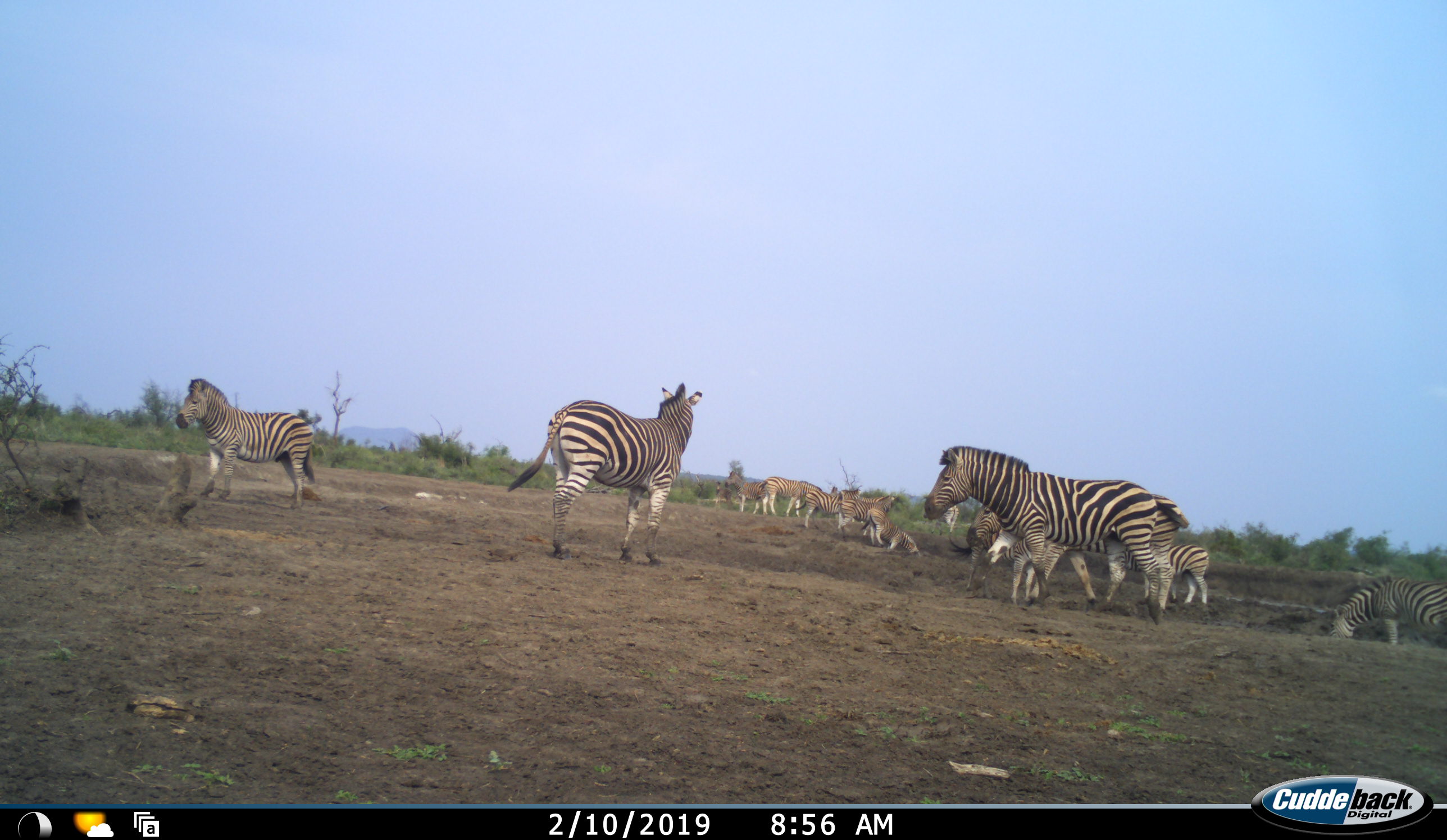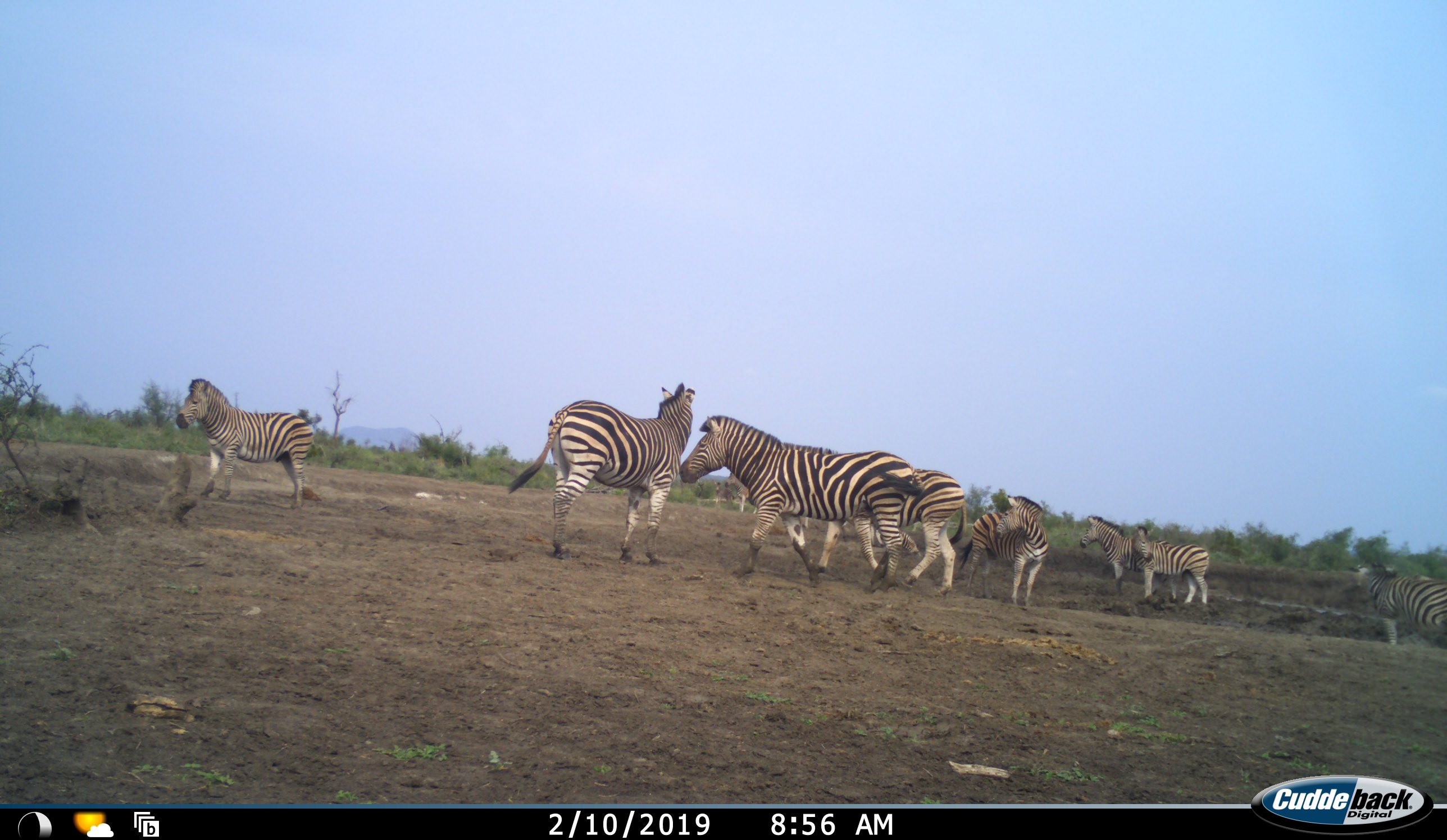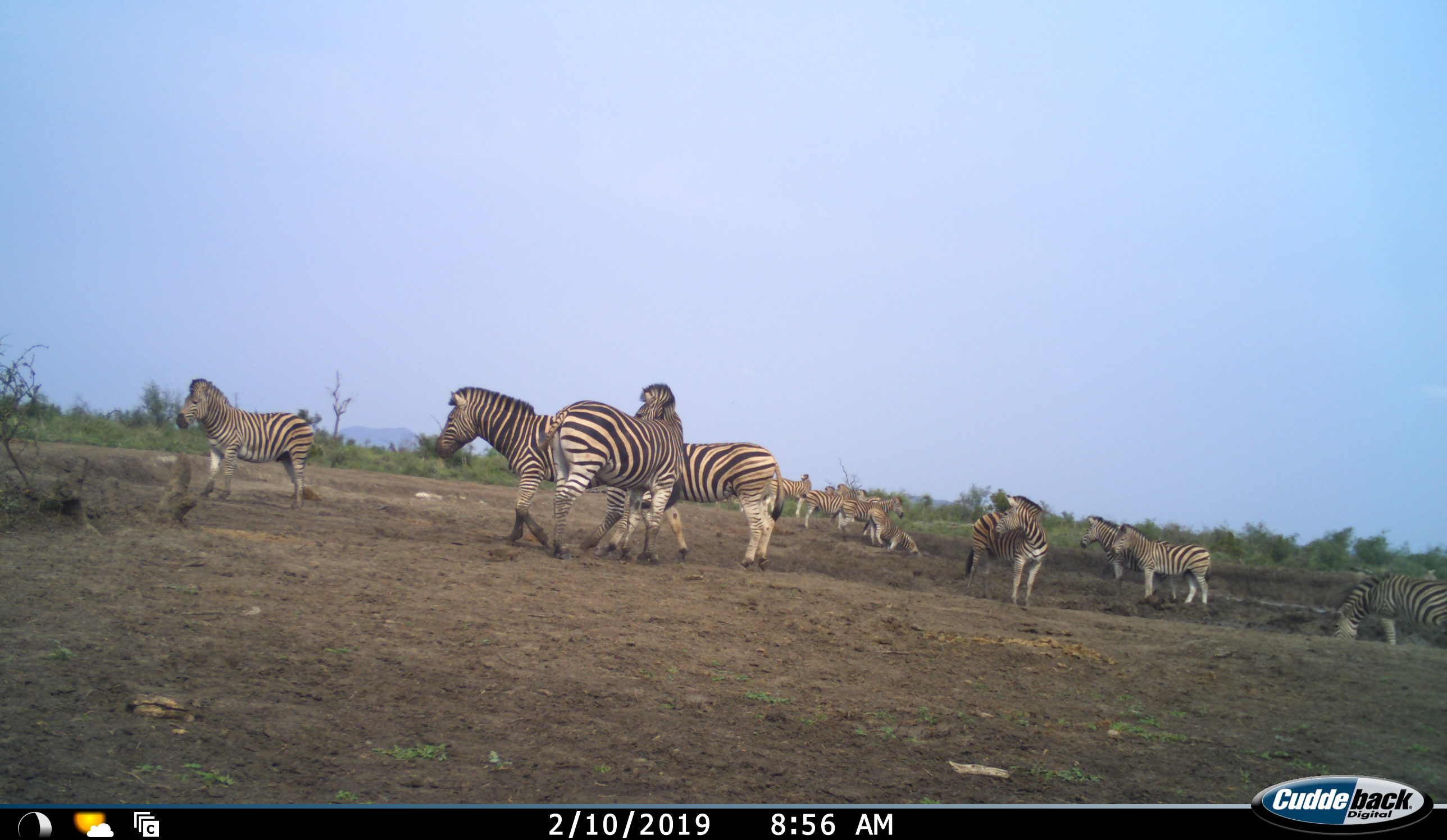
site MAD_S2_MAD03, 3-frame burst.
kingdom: Animalia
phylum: Chordata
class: Mammalia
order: Perissodactyla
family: Equidae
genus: Equus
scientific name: Equus quagga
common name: plains zebra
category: zebraplains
Zebraplains (plains zebra) (Equus quagga), count 11-50. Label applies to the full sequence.